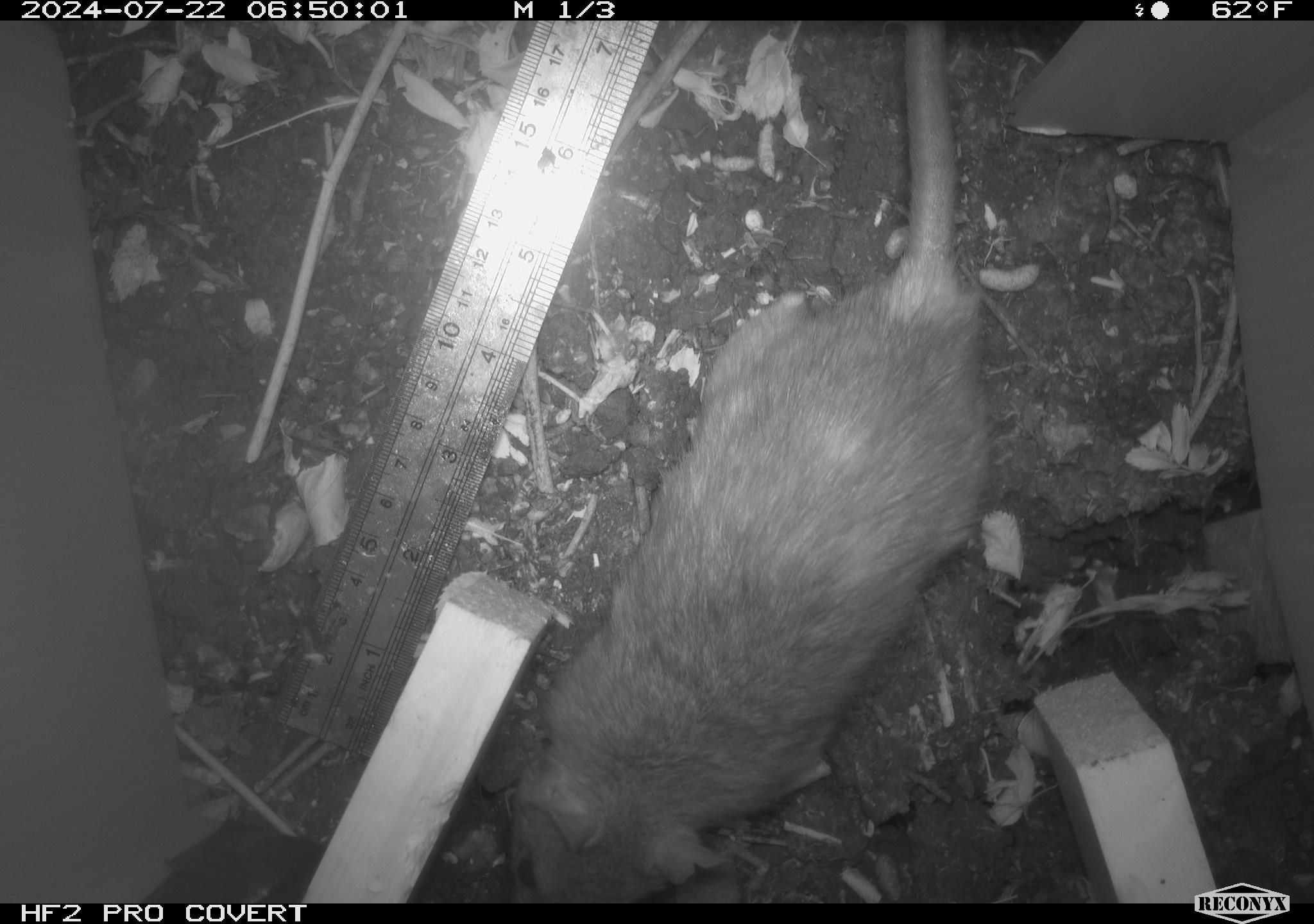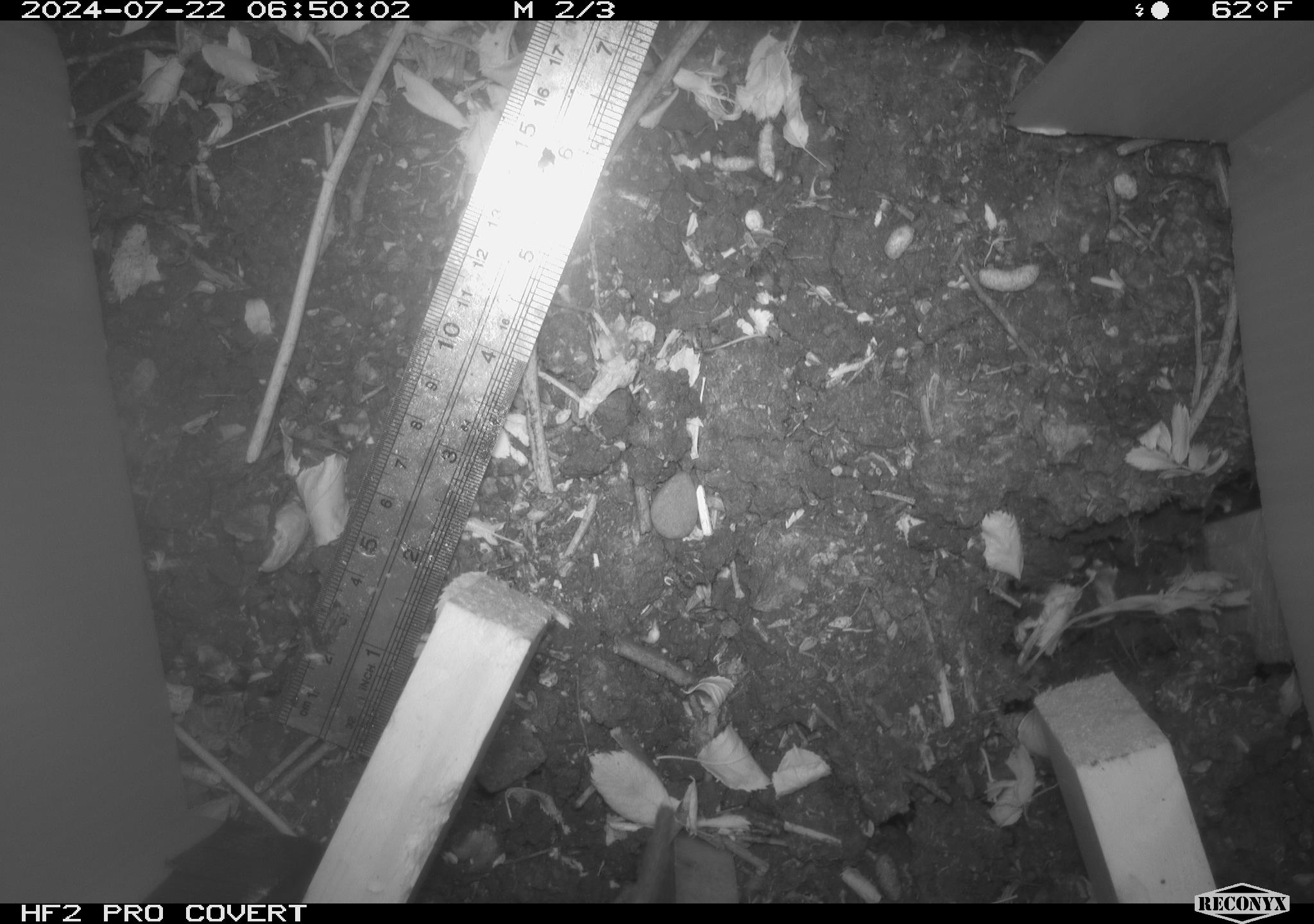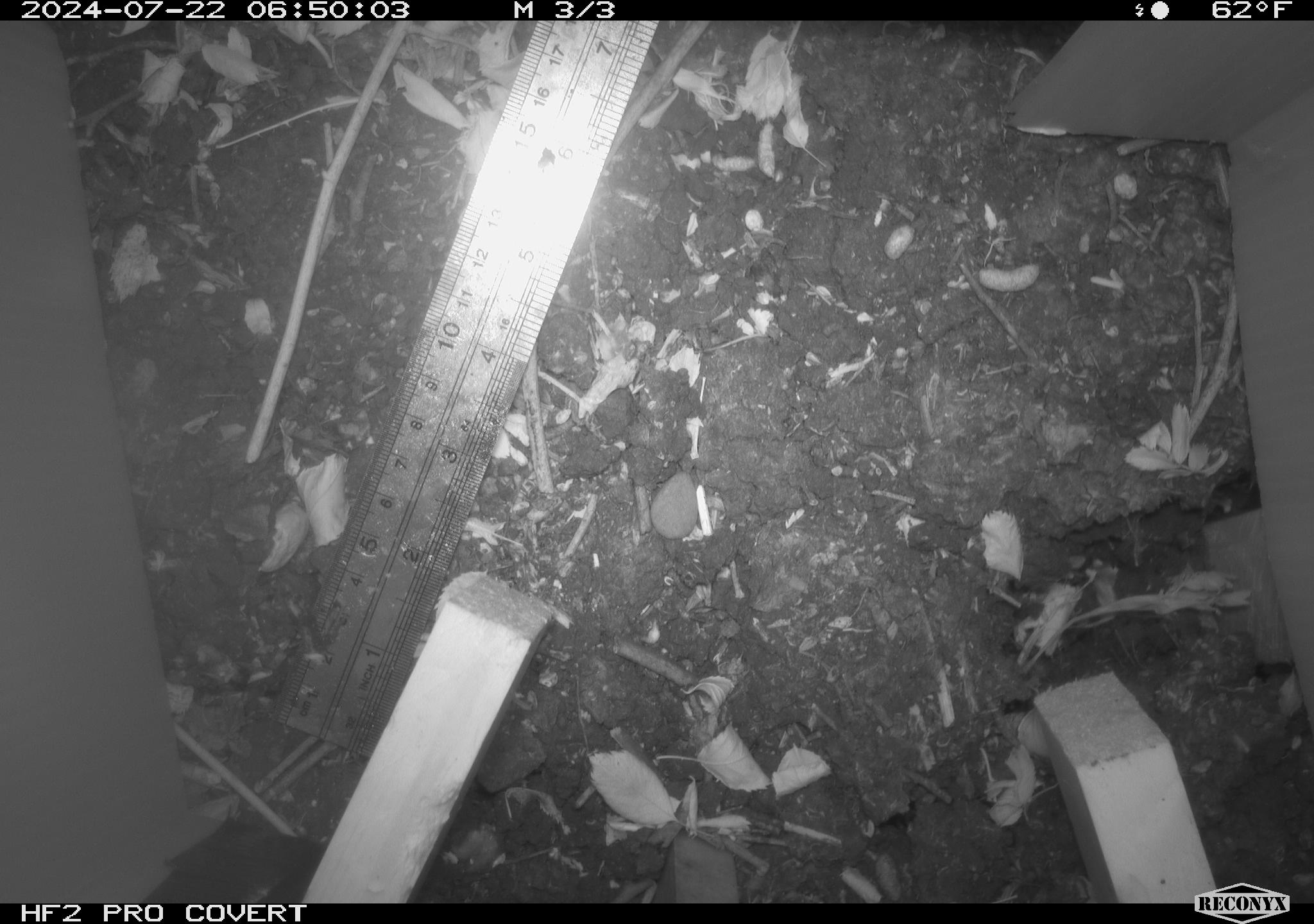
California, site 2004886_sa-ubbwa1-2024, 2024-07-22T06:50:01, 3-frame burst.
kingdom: Animalia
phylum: Chordata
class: Mammalia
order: Rodentia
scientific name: Rodentia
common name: woodrat or rat or mouse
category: woodrat or rat or mouse species